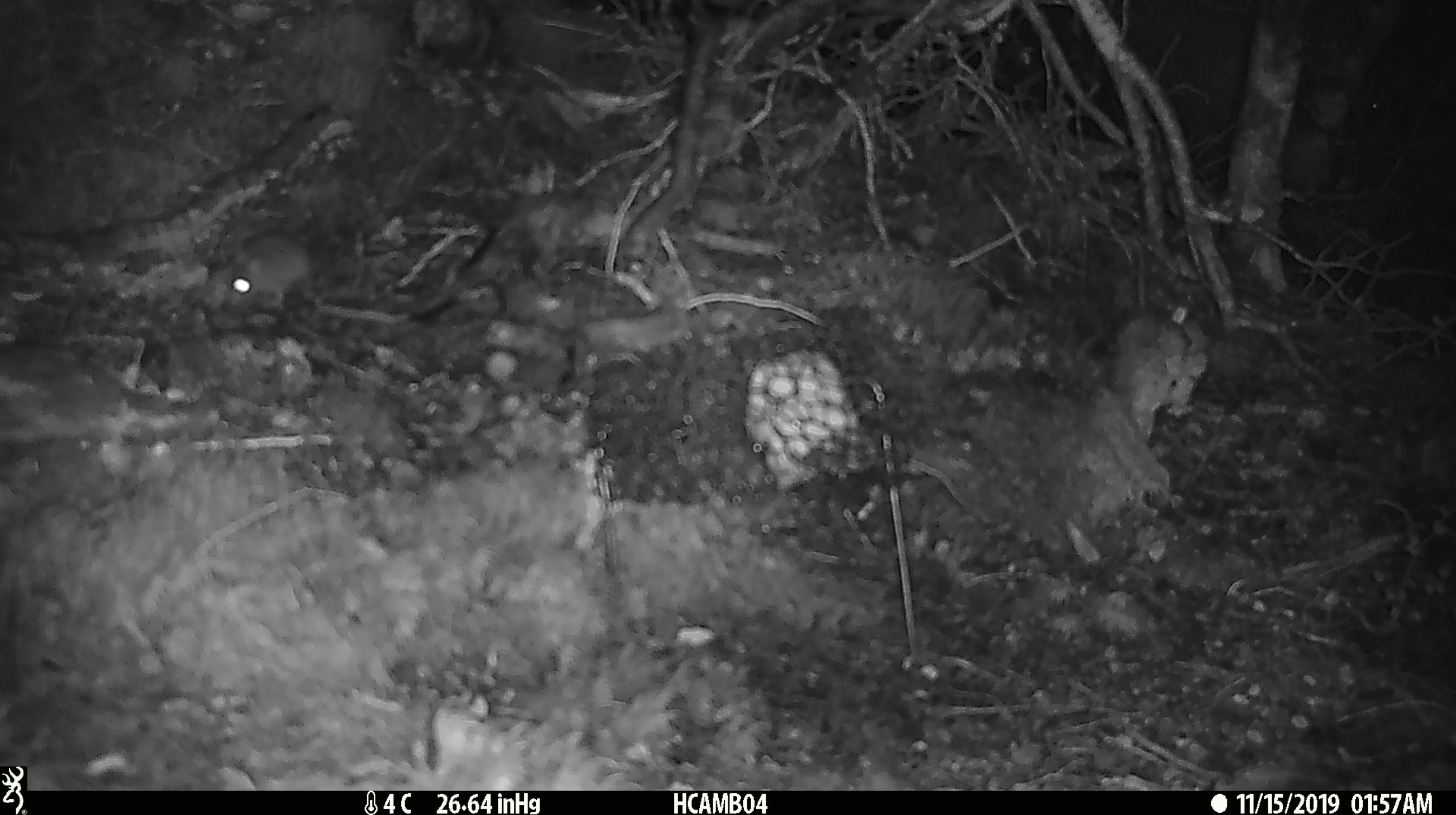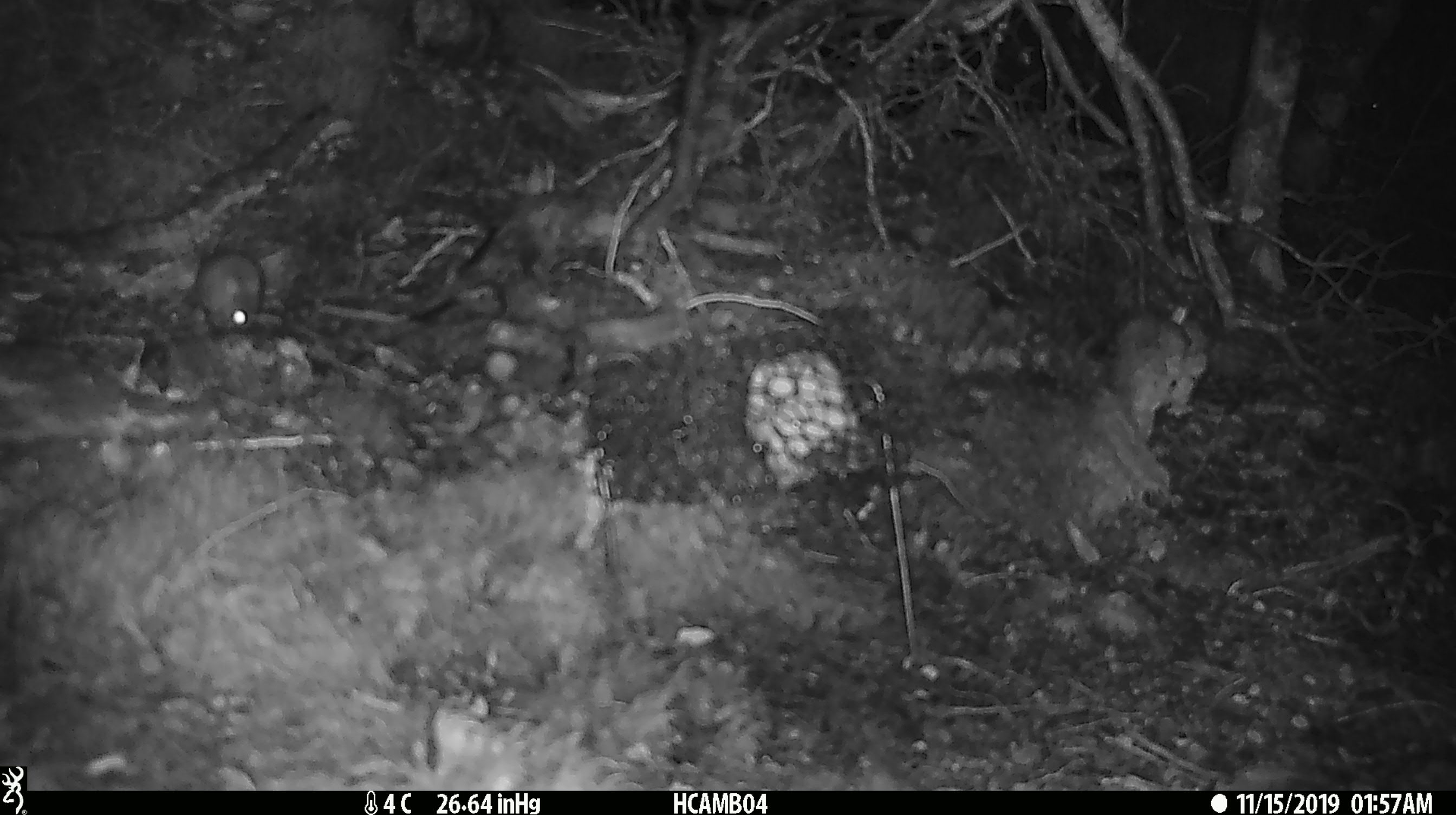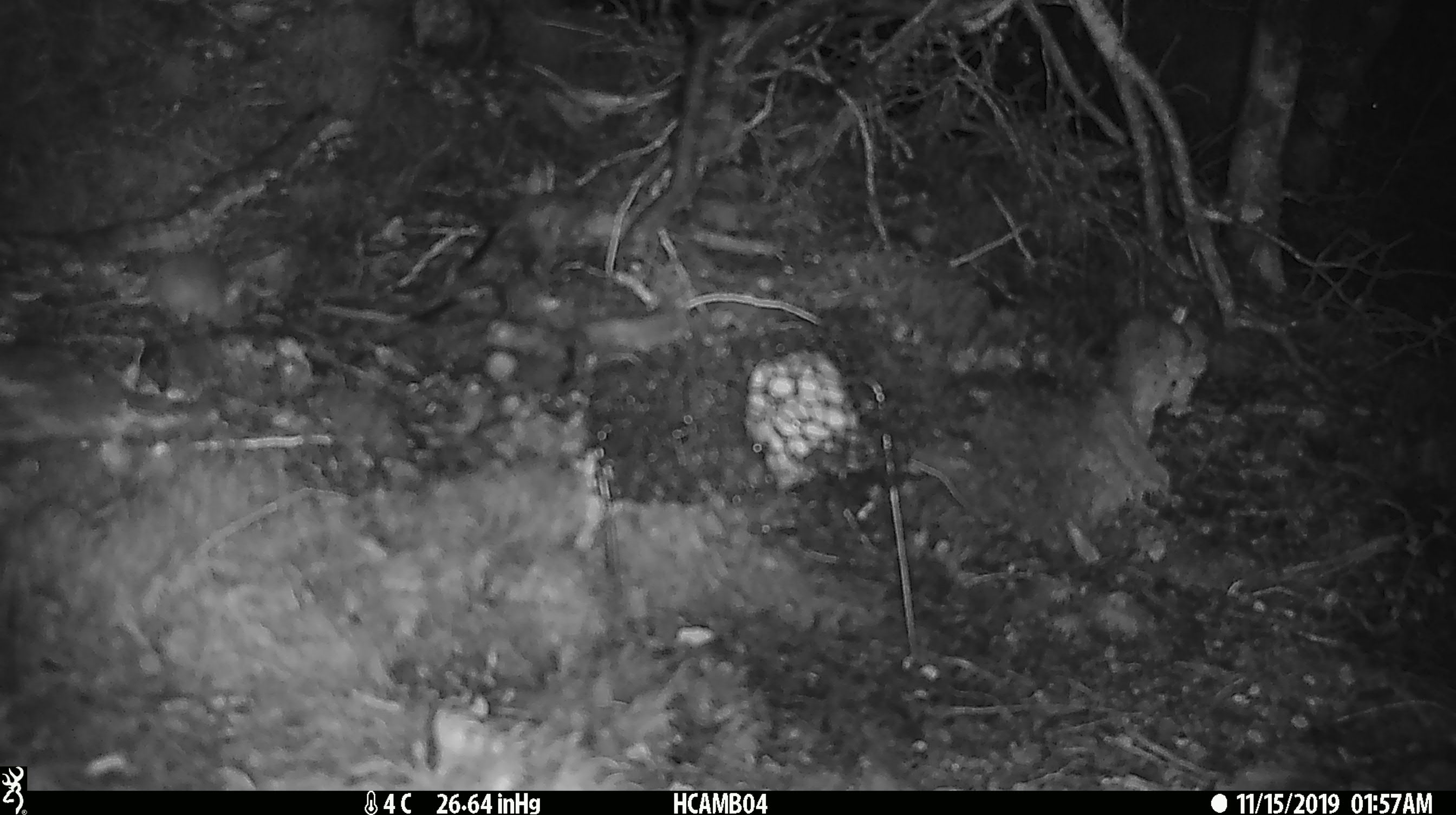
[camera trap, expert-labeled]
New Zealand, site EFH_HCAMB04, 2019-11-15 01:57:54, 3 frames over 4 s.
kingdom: Animalia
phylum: Chordata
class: Mammalia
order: Rodentia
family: Muridae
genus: Mus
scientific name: Mus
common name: mouse